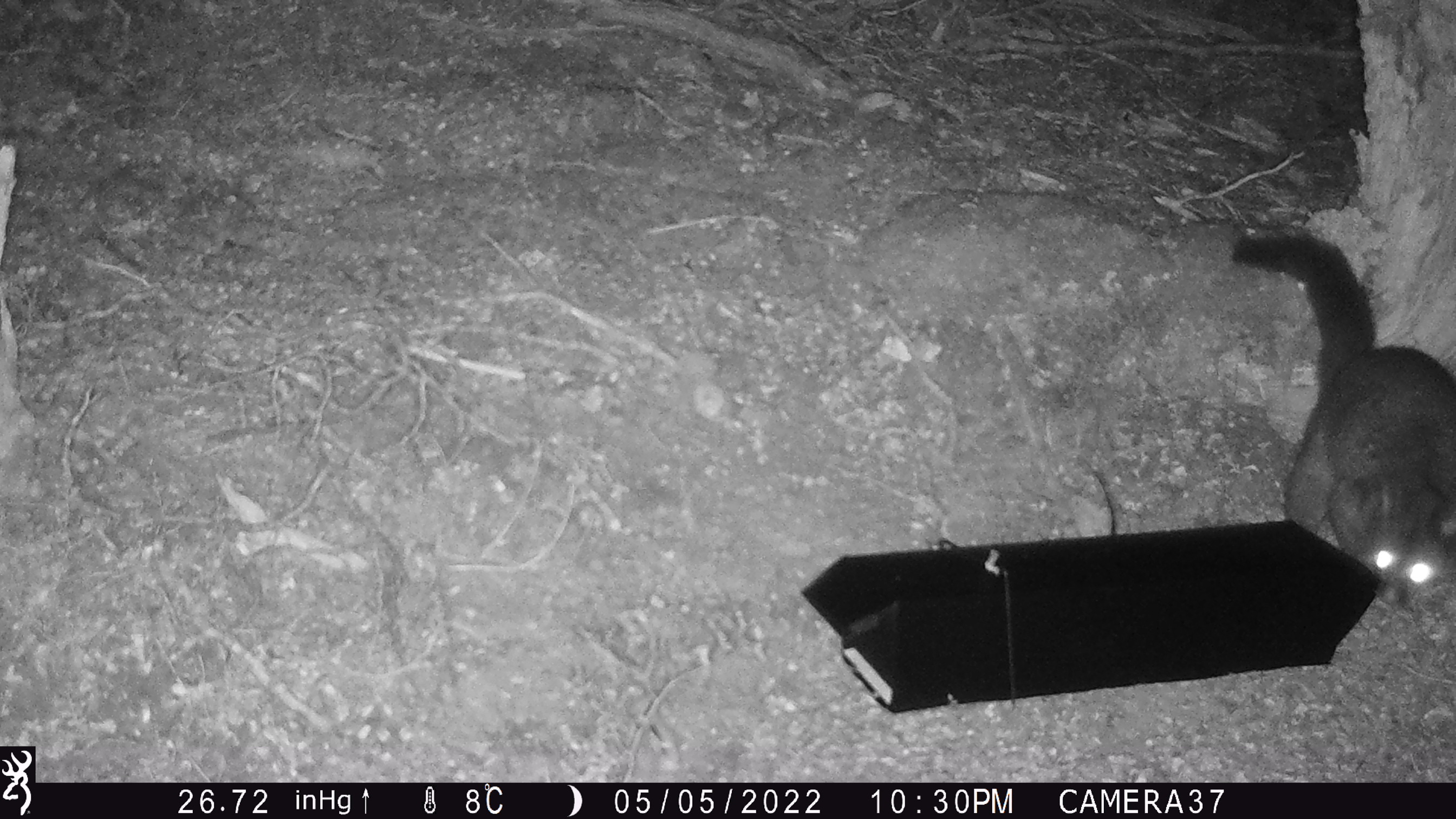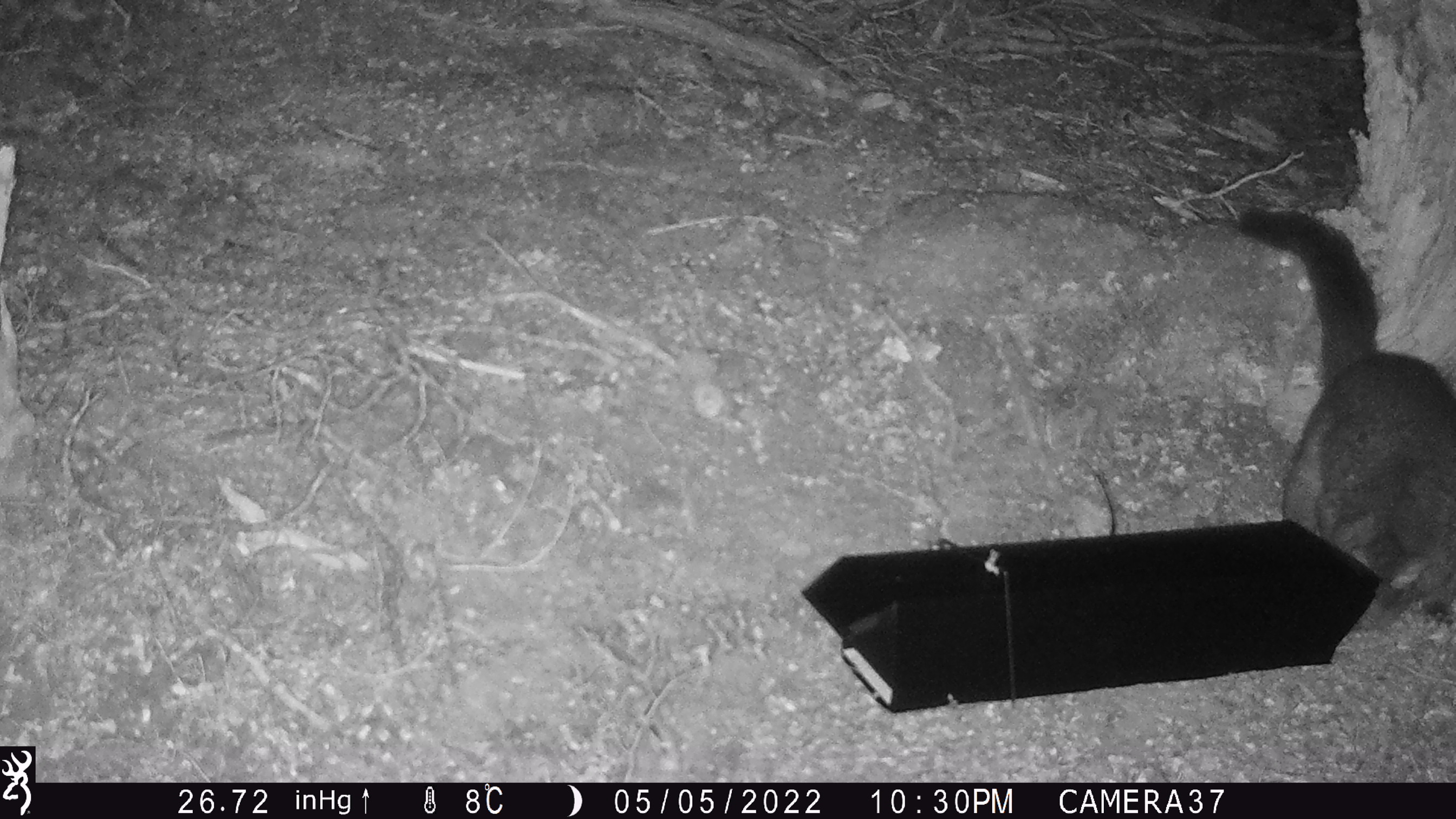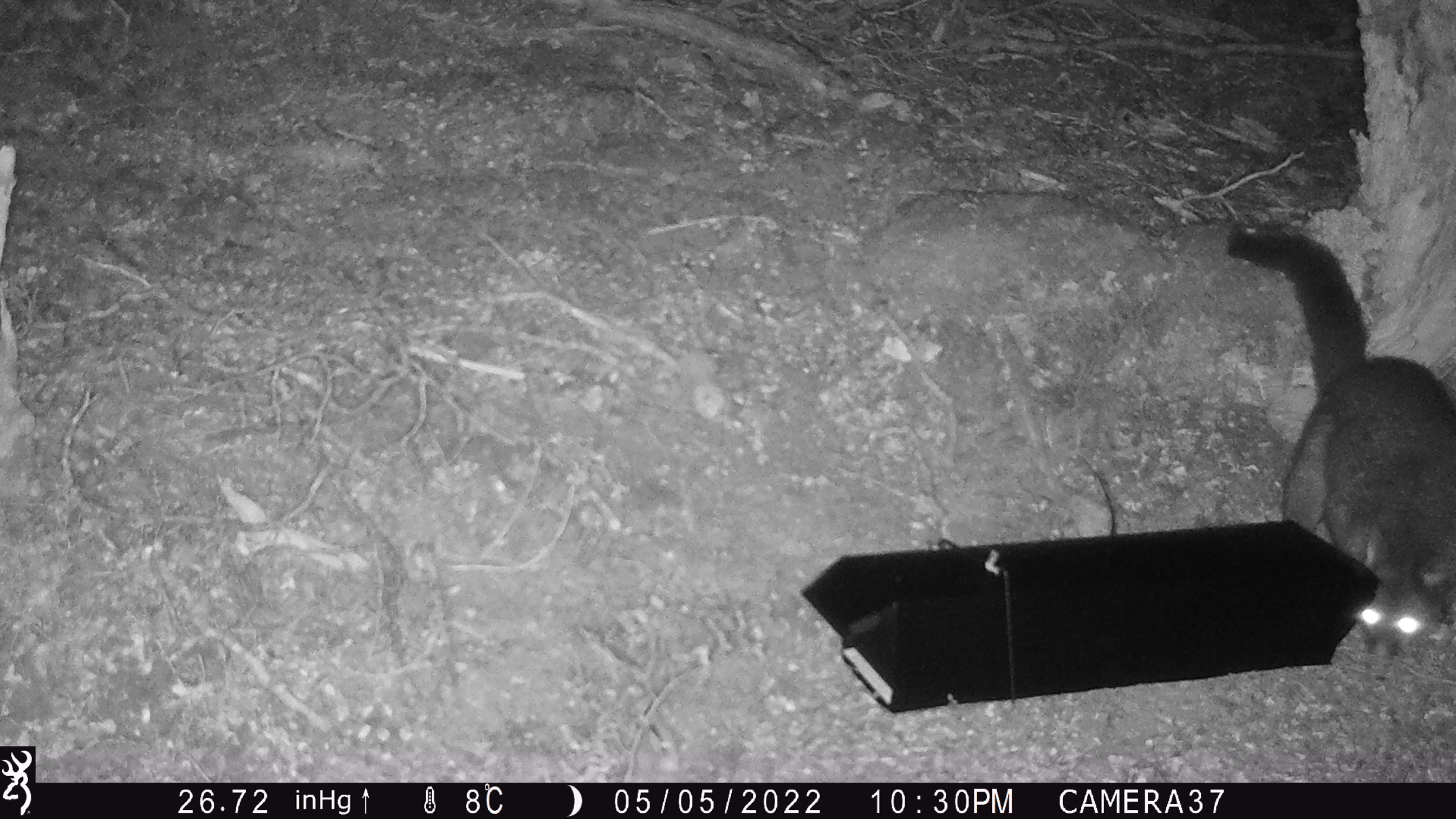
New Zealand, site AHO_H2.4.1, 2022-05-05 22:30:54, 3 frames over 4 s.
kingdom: Animalia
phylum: Chordata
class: Mammalia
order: Diprotodontia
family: Phalangeridae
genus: Trichosurus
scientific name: Trichosurus vulpecula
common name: common brushtail possum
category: possum